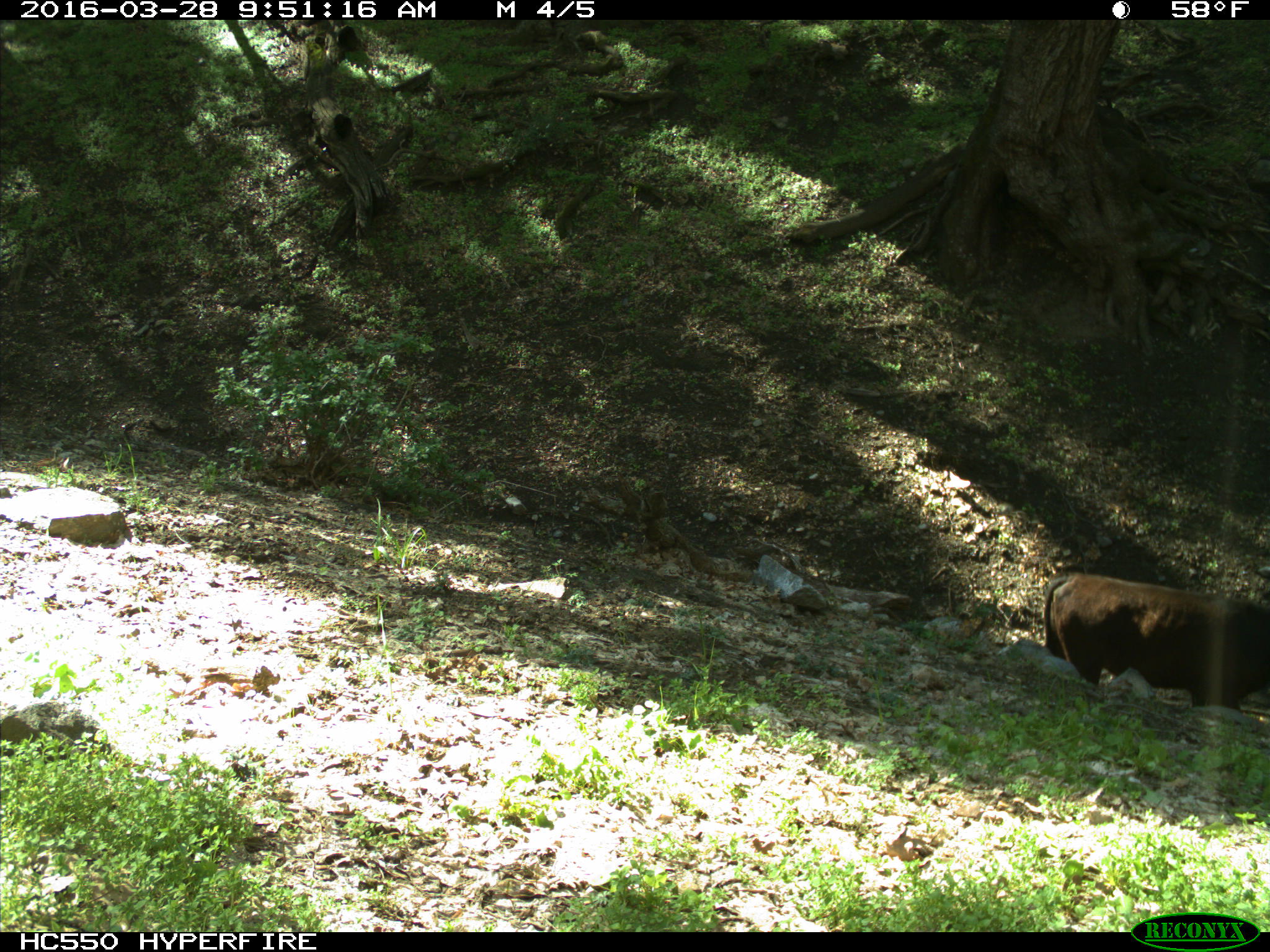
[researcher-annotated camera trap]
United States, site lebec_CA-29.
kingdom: Animalia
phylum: Chordata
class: Mammalia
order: Artiodactyla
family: Bovidae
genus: Bos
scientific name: Bos taurus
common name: domestic cow